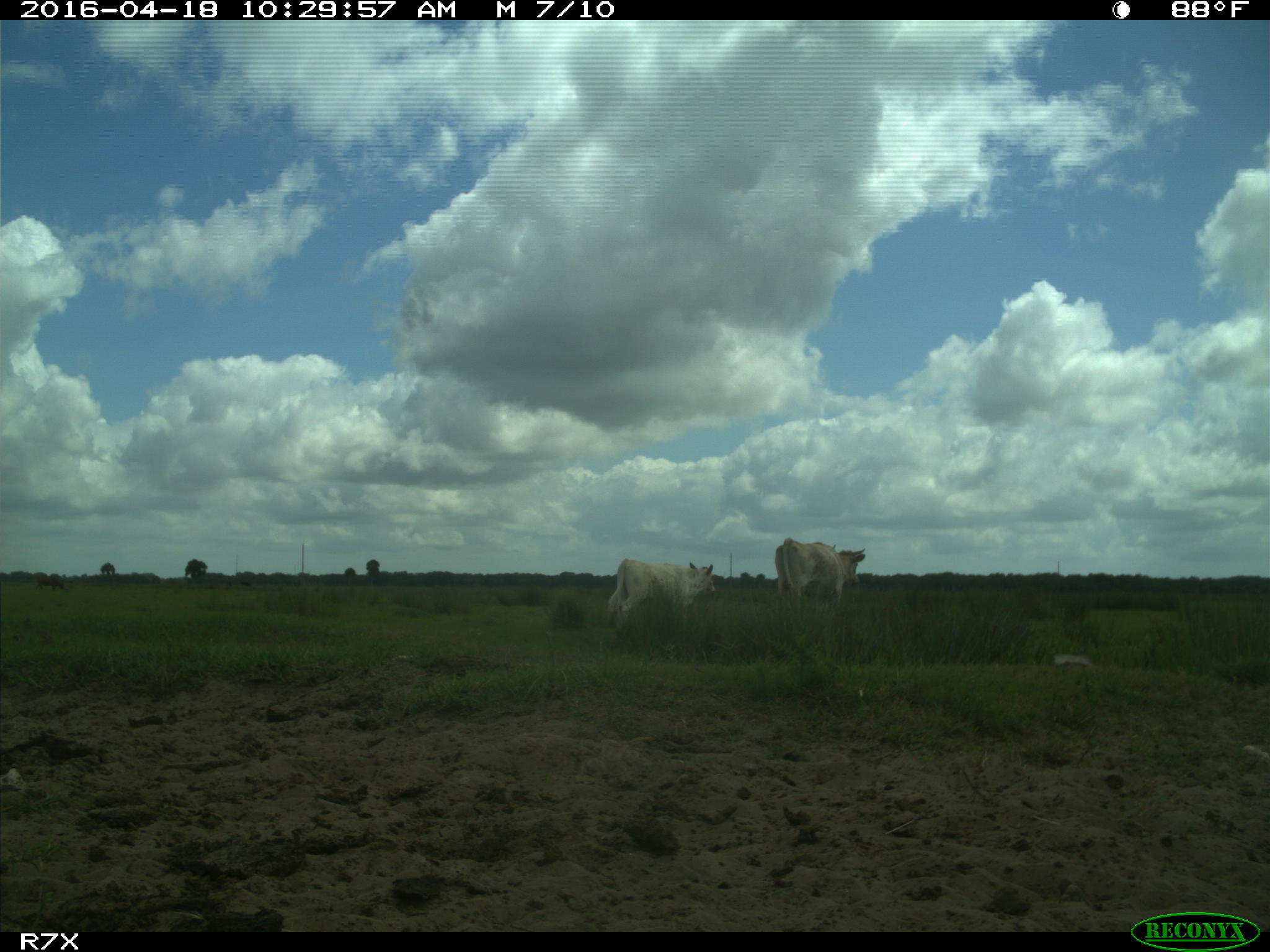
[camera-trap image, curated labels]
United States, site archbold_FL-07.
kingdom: Animalia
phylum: Chordata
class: Mammalia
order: Artiodactyla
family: Bovidae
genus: Bos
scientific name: Bos taurus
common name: domestic cow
Bos taurus (domestic cow).